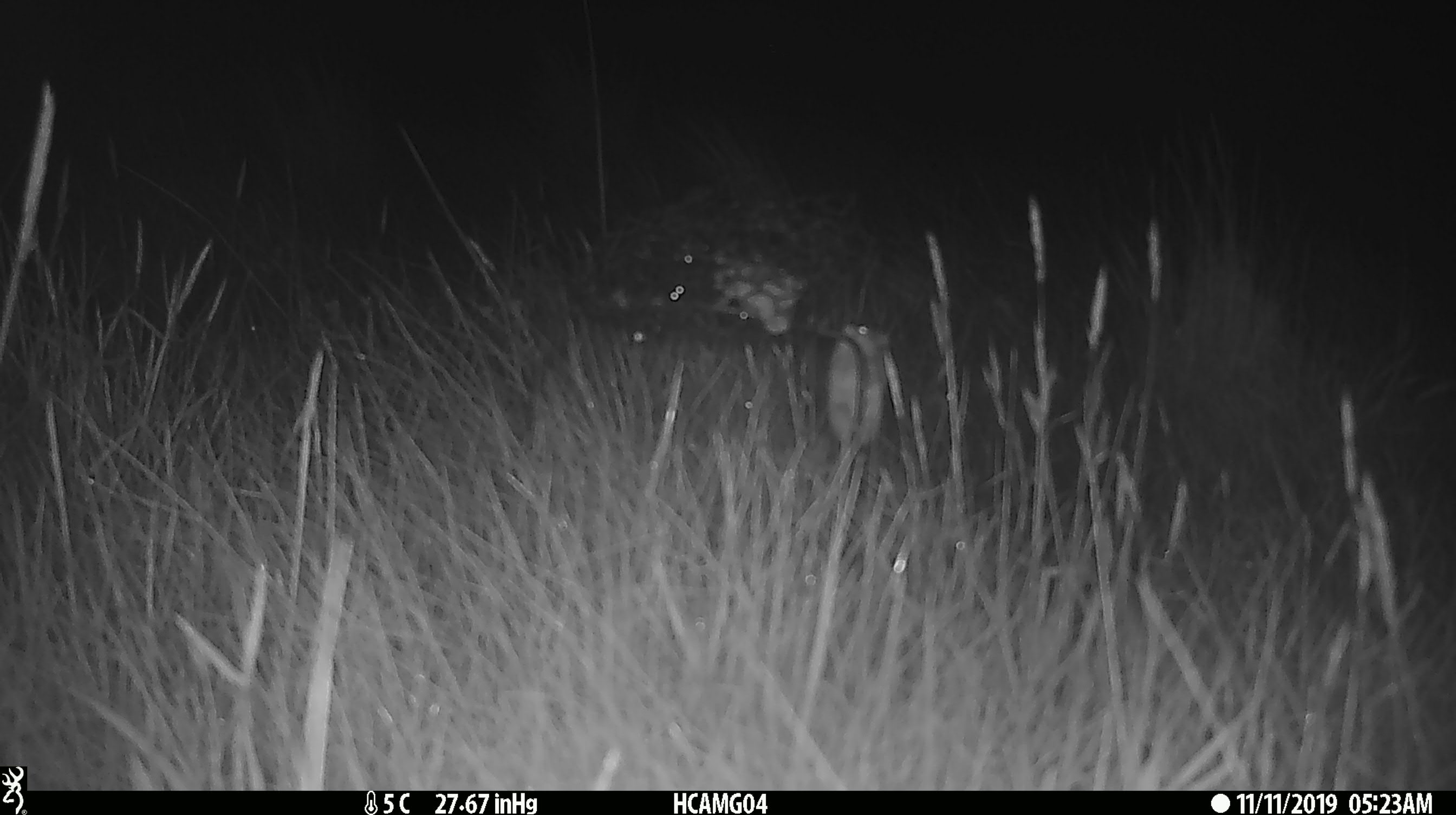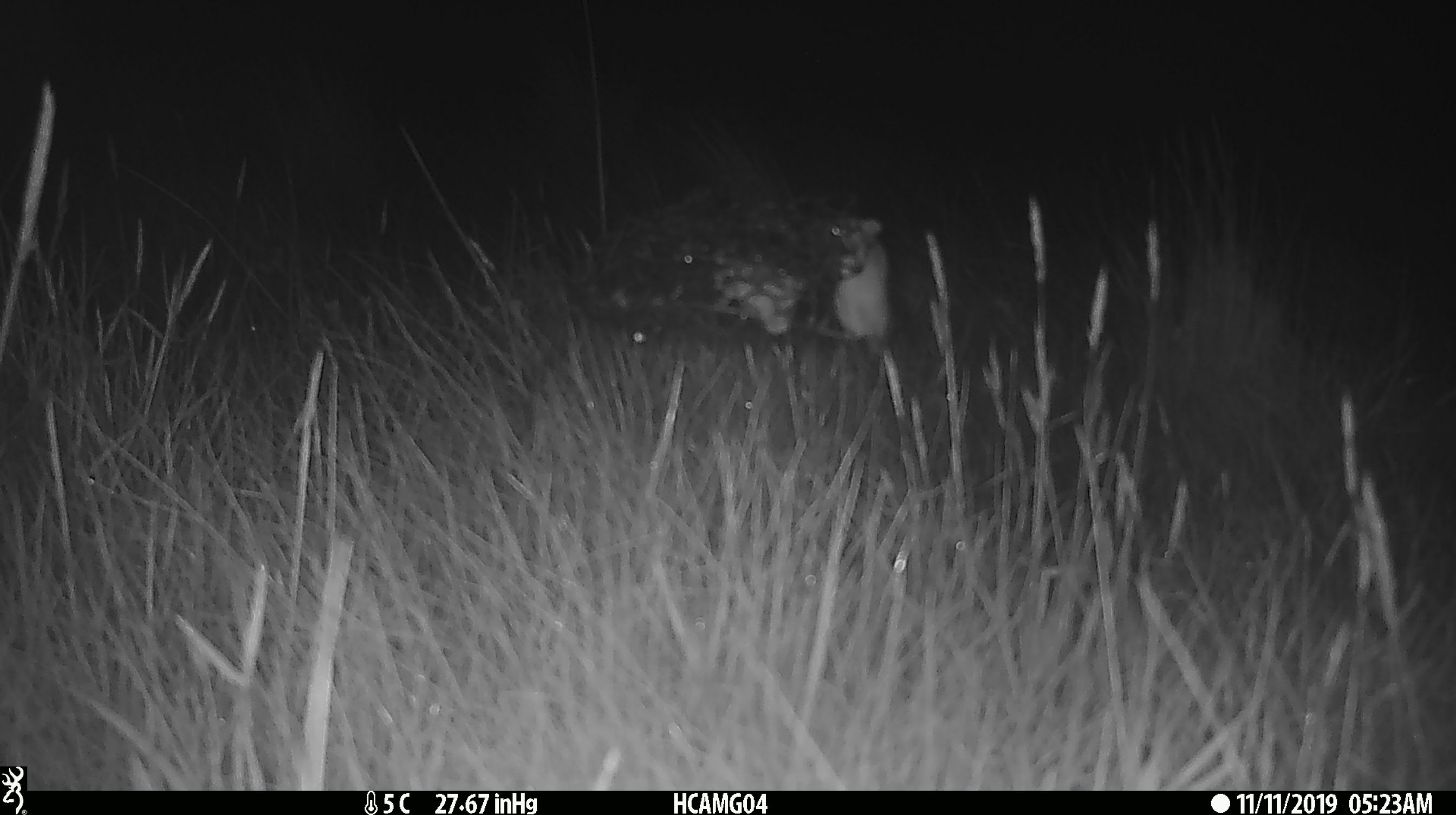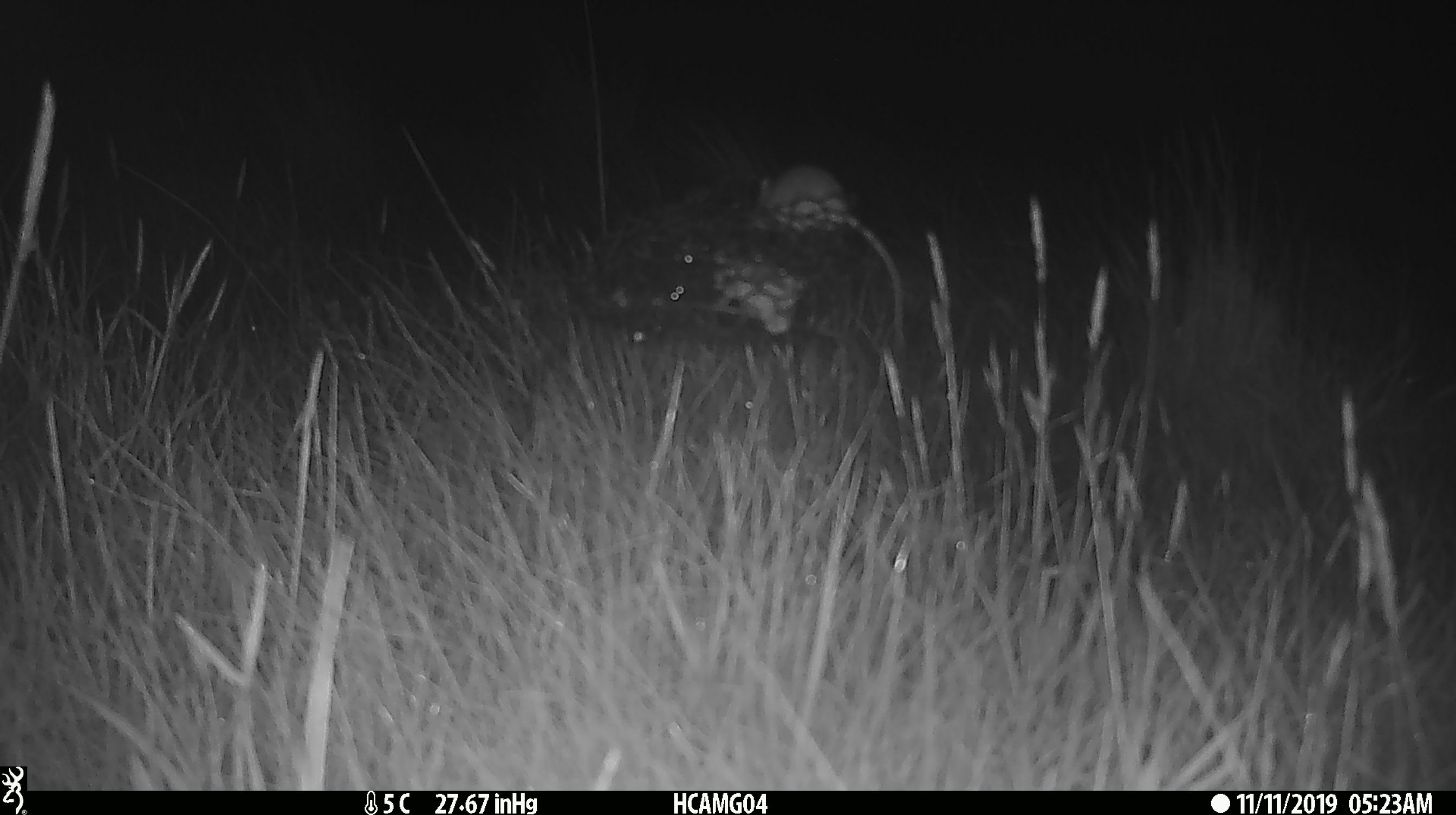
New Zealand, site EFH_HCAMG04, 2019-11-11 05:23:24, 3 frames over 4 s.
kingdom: Animalia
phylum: Chordata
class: Mammalia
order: Rodentia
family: Muridae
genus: Mus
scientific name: Mus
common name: mouse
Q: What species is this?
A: Mouse (Mus).